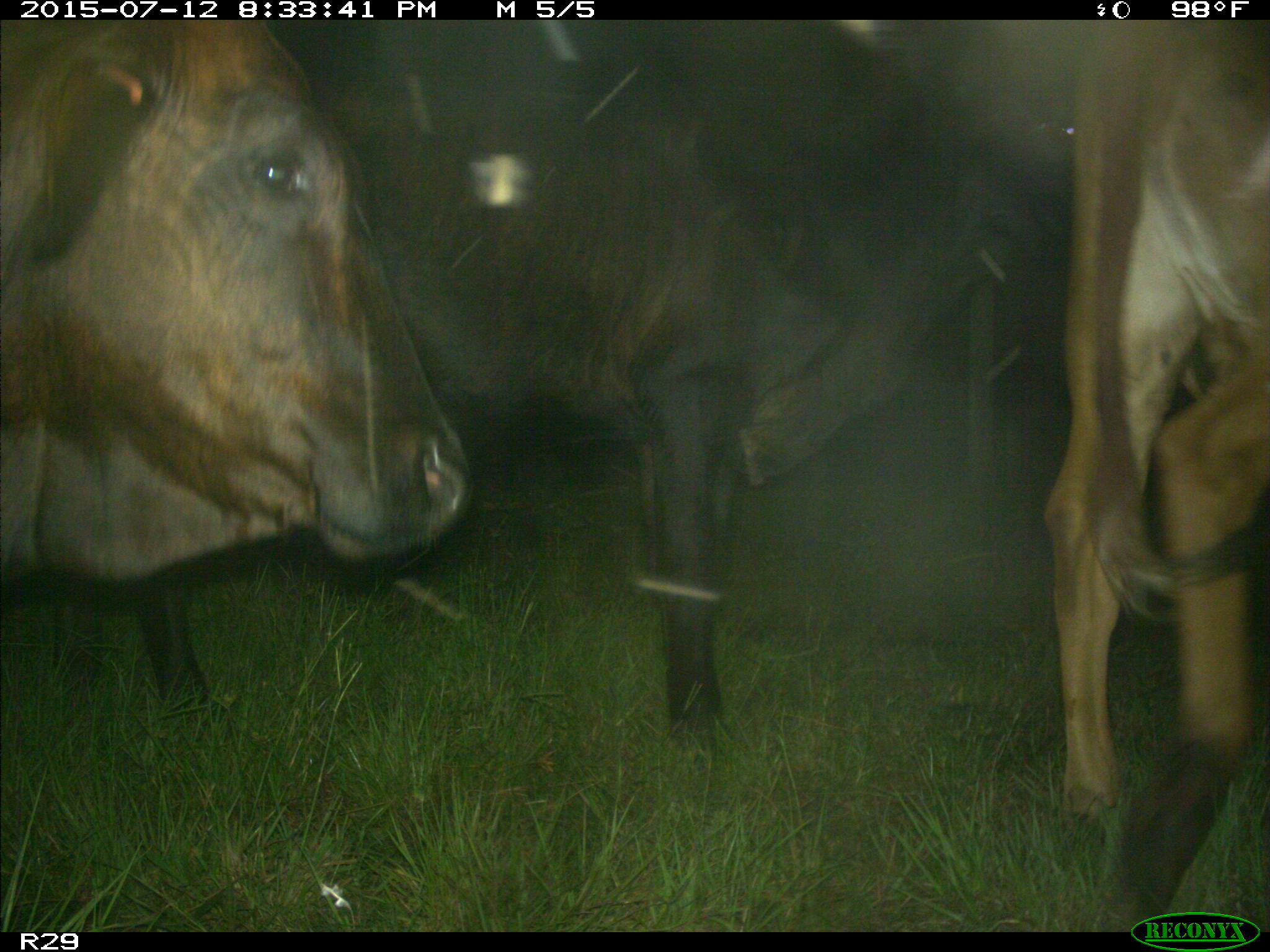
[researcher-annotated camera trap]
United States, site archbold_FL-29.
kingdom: Animalia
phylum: Chordata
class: Mammalia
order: Artiodactyla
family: Bovidae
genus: Bos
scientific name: Bos taurus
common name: domestic cow